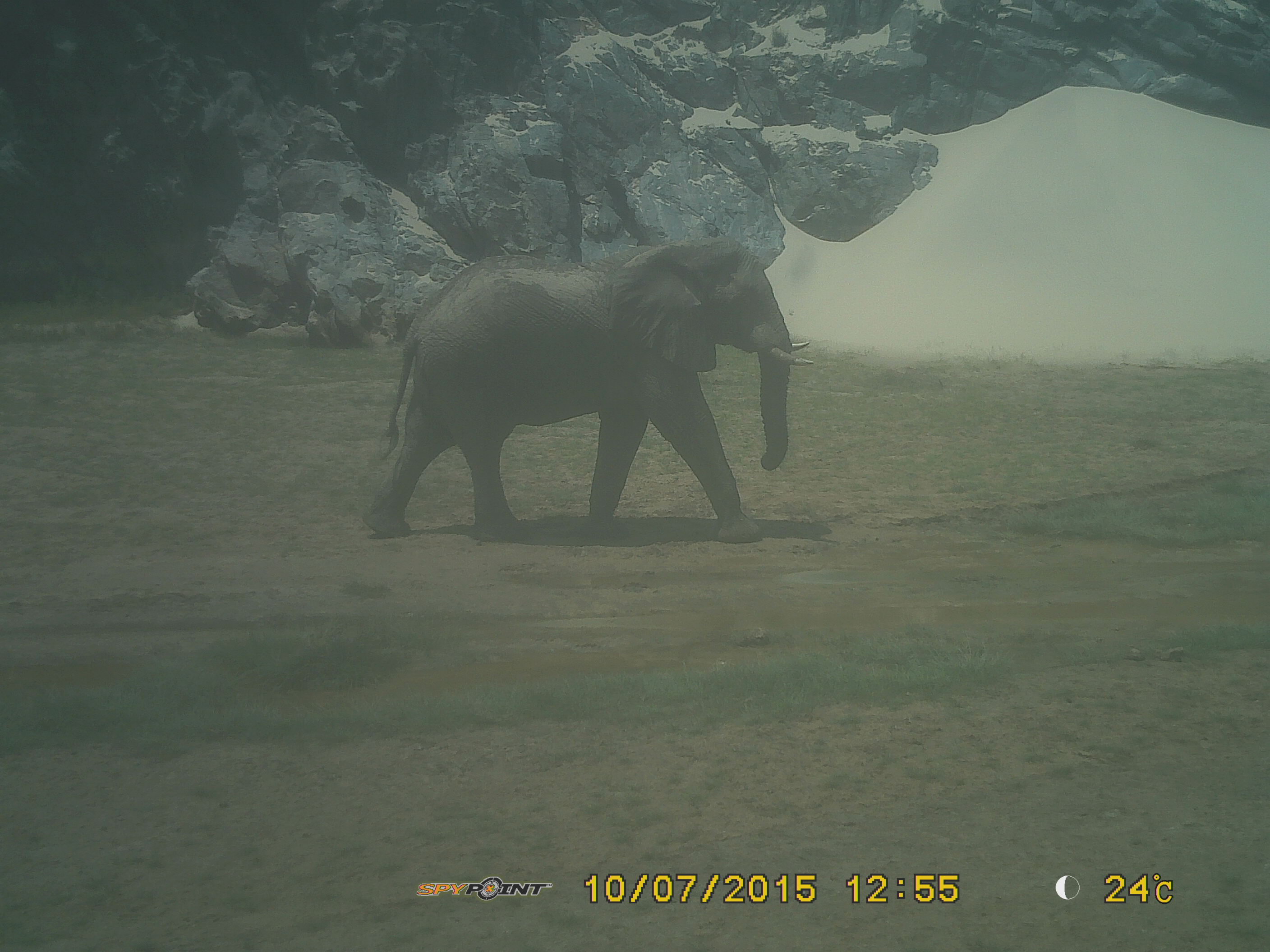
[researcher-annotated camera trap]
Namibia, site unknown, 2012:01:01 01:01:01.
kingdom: Animalia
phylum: Chordata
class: Mammalia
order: Proboscidea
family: Elephantidae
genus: Loxodonta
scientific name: Loxodonta africana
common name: african elephant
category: loxodanta africana